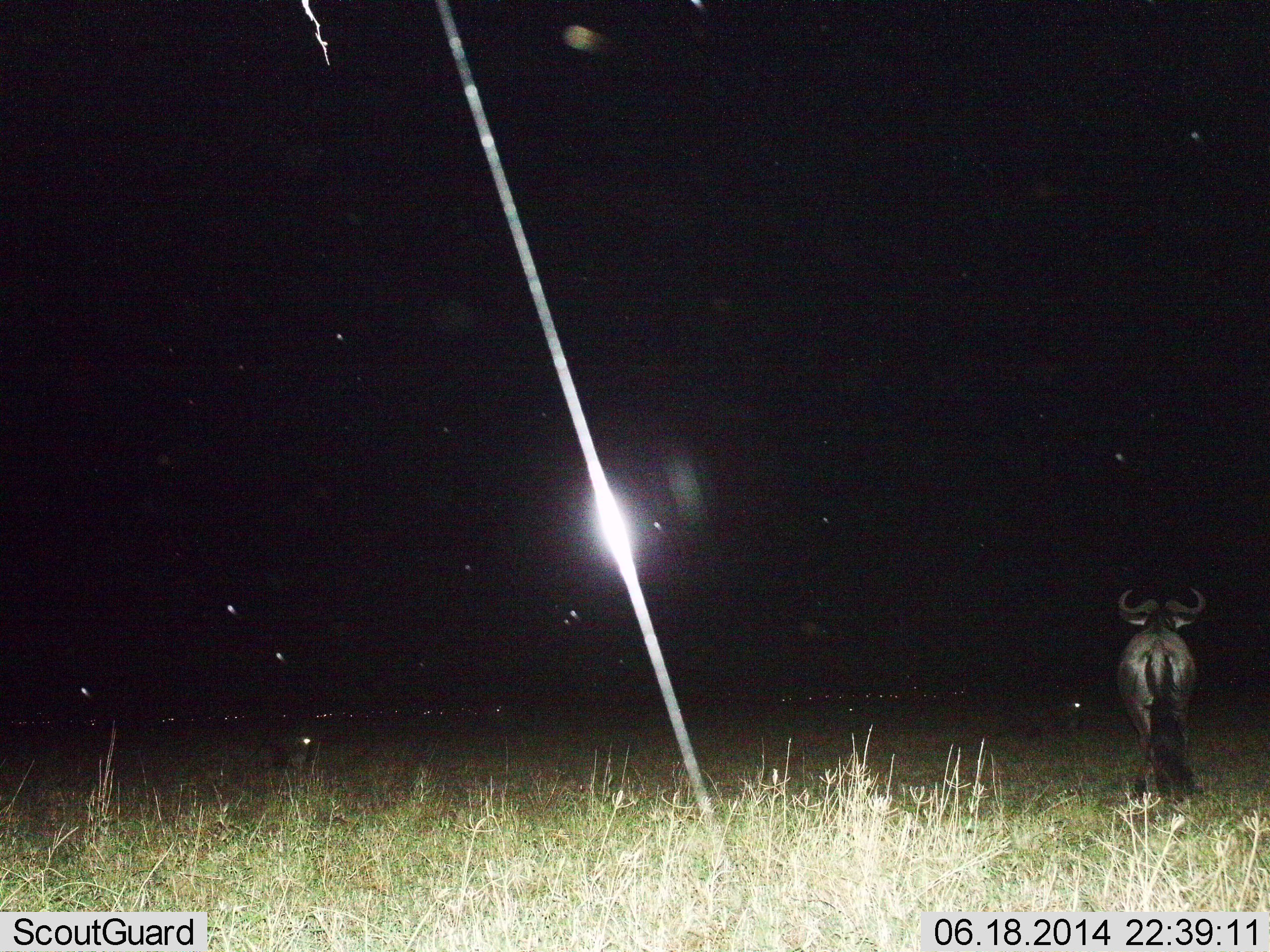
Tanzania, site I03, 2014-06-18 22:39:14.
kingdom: Animalia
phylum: Chordata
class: Mammalia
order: Artiodactyla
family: Bovidae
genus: Connochaetes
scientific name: Connochaetes taurinus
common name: blue wildebeest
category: wildebeest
Wildebeest (blue wildebeest) (Connochaetes taurinus), count 1. Behavior (volunteer vote fractions): standing 100%, resting 0%, moving 0%, interacting 0%. Young present (vote fraction): 0%. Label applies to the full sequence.